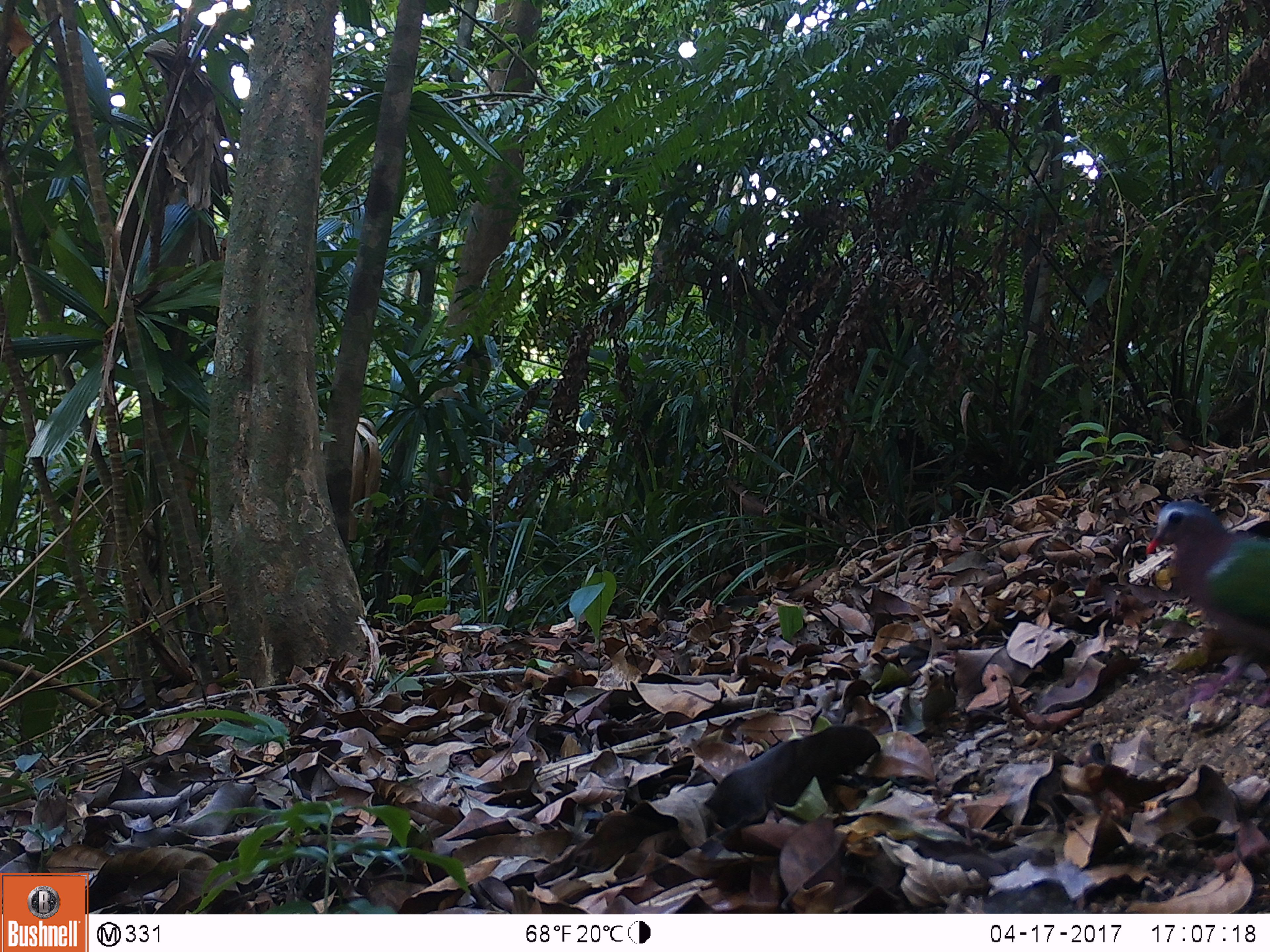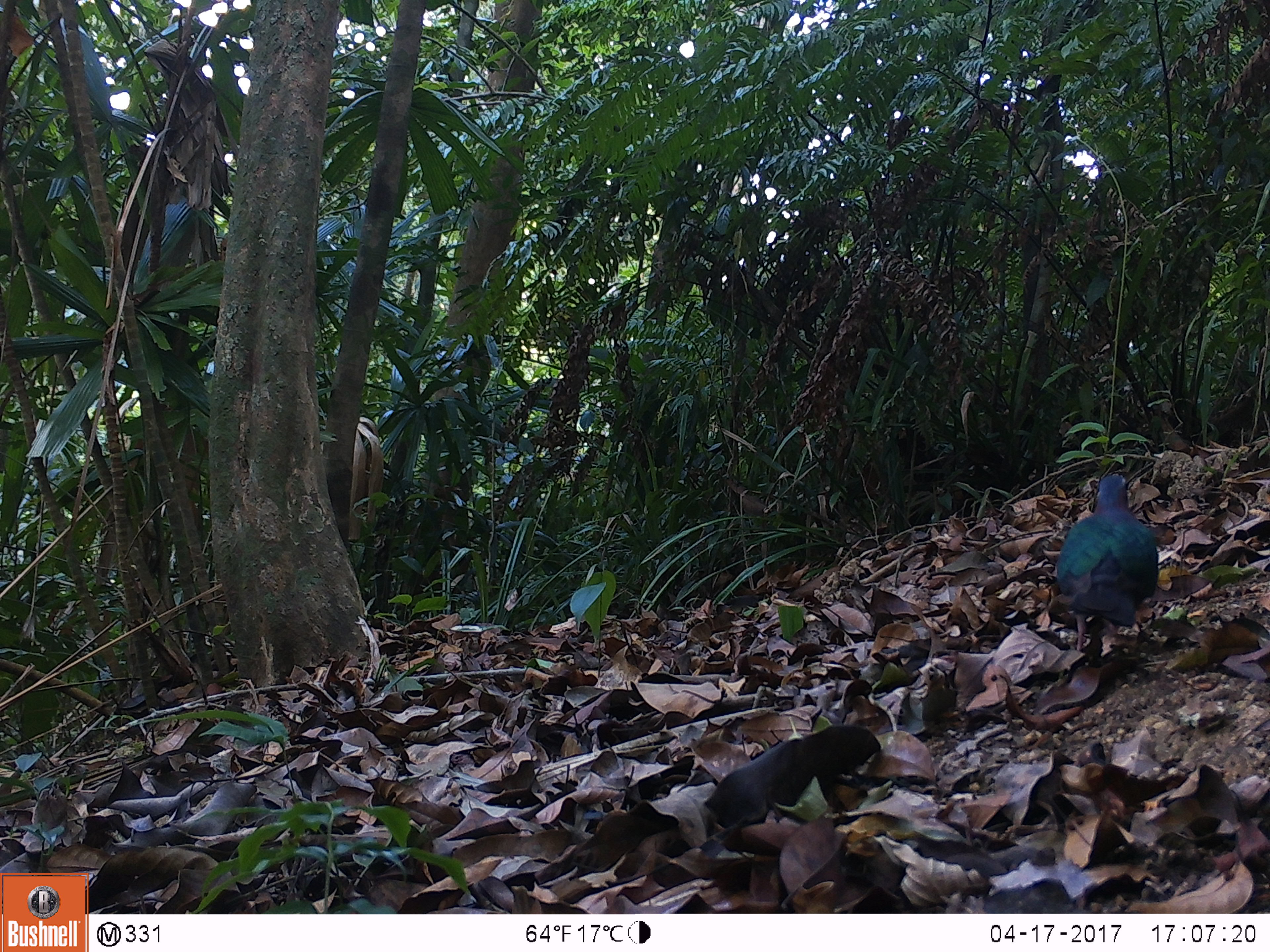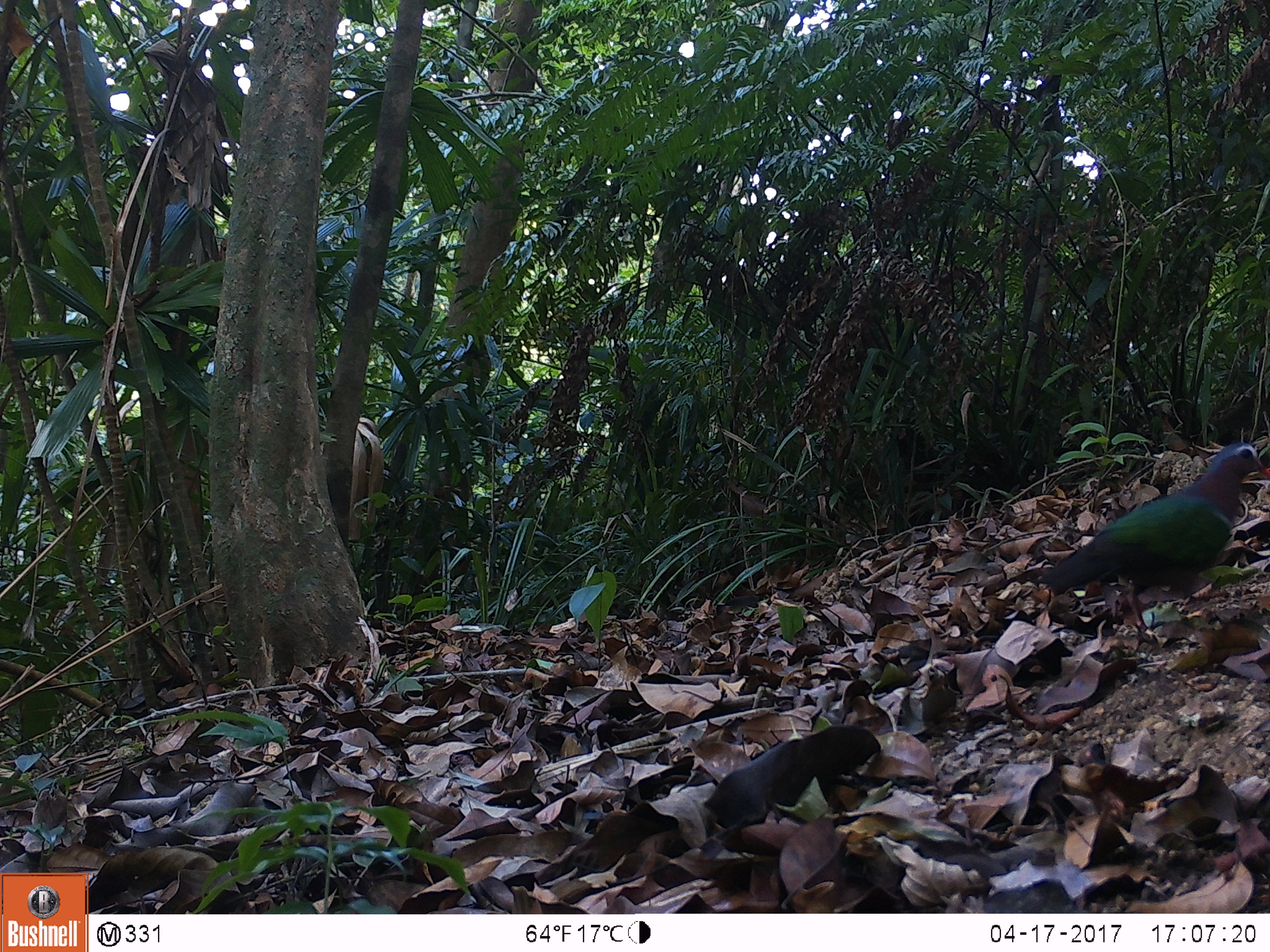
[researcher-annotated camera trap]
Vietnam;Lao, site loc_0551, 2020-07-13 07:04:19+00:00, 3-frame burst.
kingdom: Animalia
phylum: Chordata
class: Aves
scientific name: Aves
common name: bird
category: unidentified bird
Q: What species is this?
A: Unidentified bird (bird) (Aves).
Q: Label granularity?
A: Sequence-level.